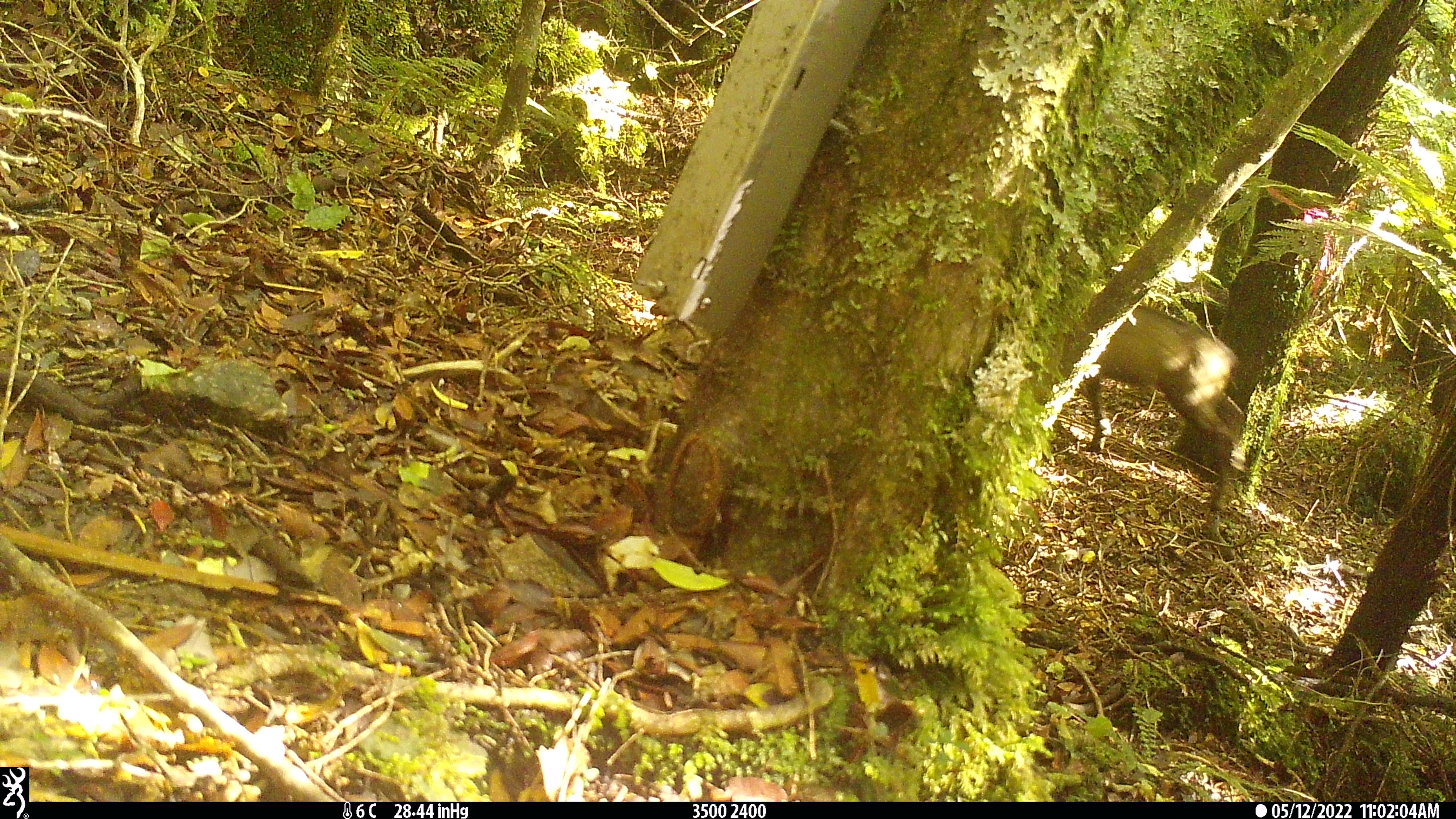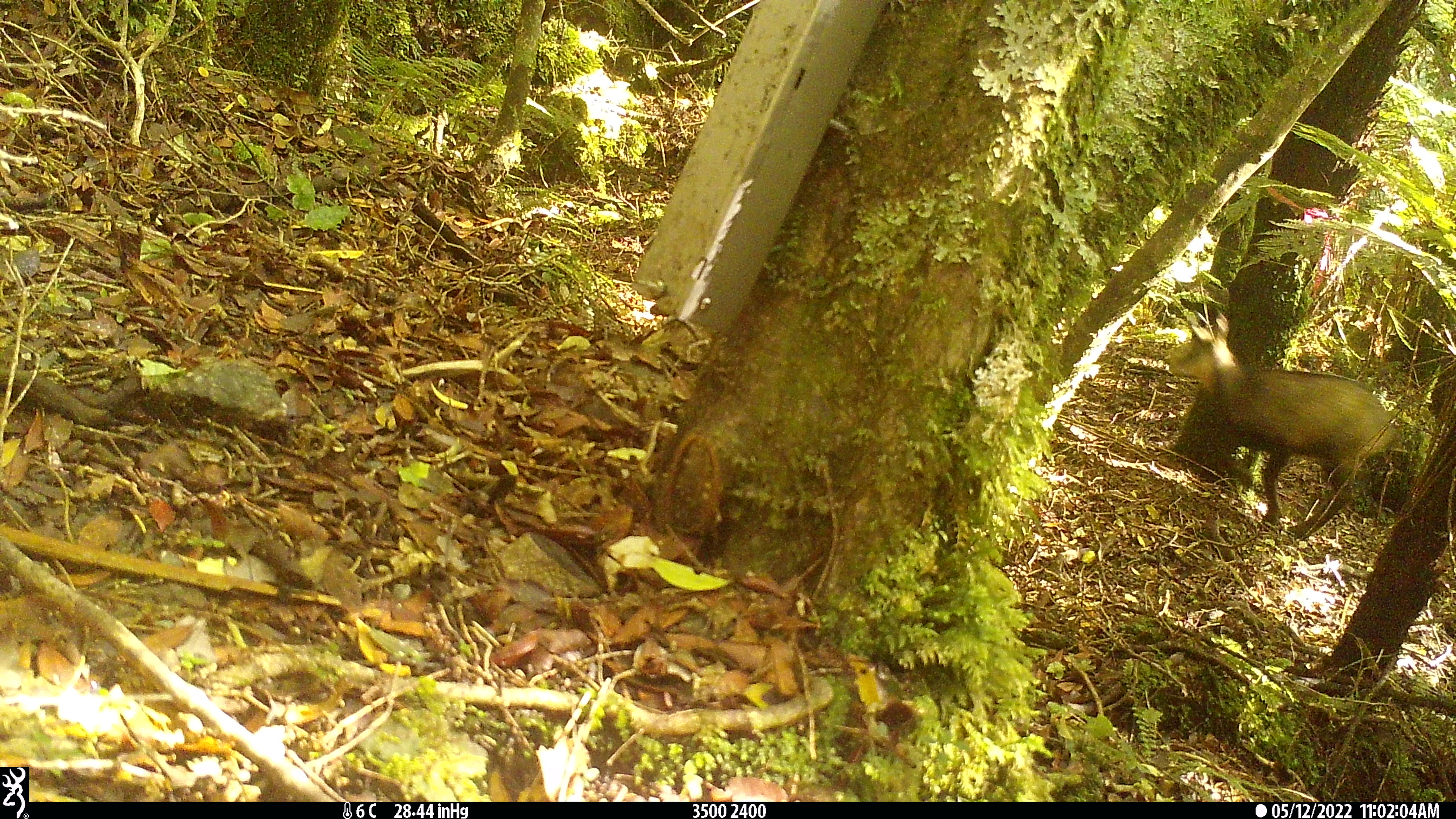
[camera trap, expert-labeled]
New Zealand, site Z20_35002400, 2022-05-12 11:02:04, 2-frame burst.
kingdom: Animalia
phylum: Chordata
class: Mammalia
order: Artiodactyla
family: Bovidae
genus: Rupicapra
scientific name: Rupicapra rupicapra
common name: alpine chamois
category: chamois